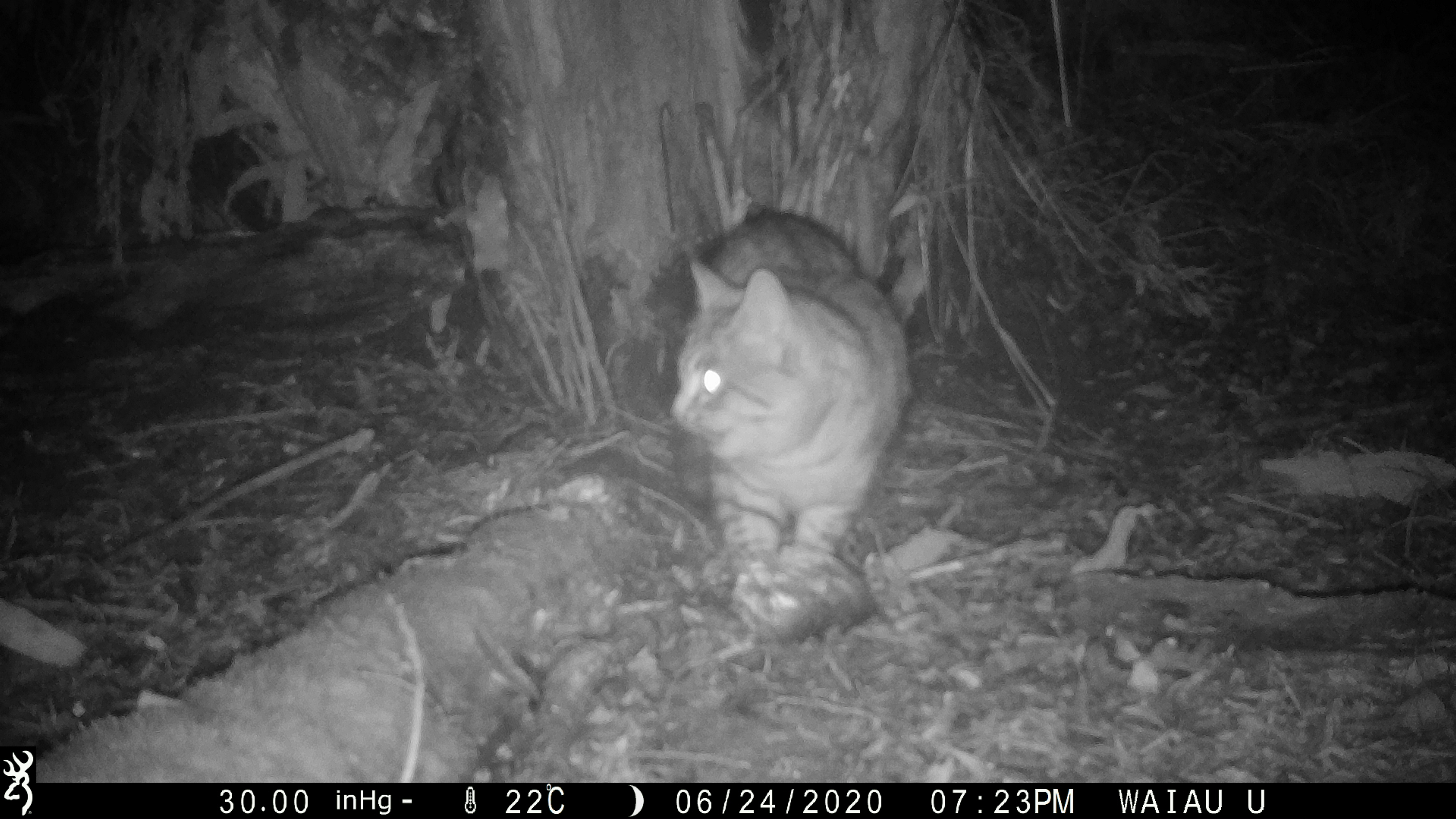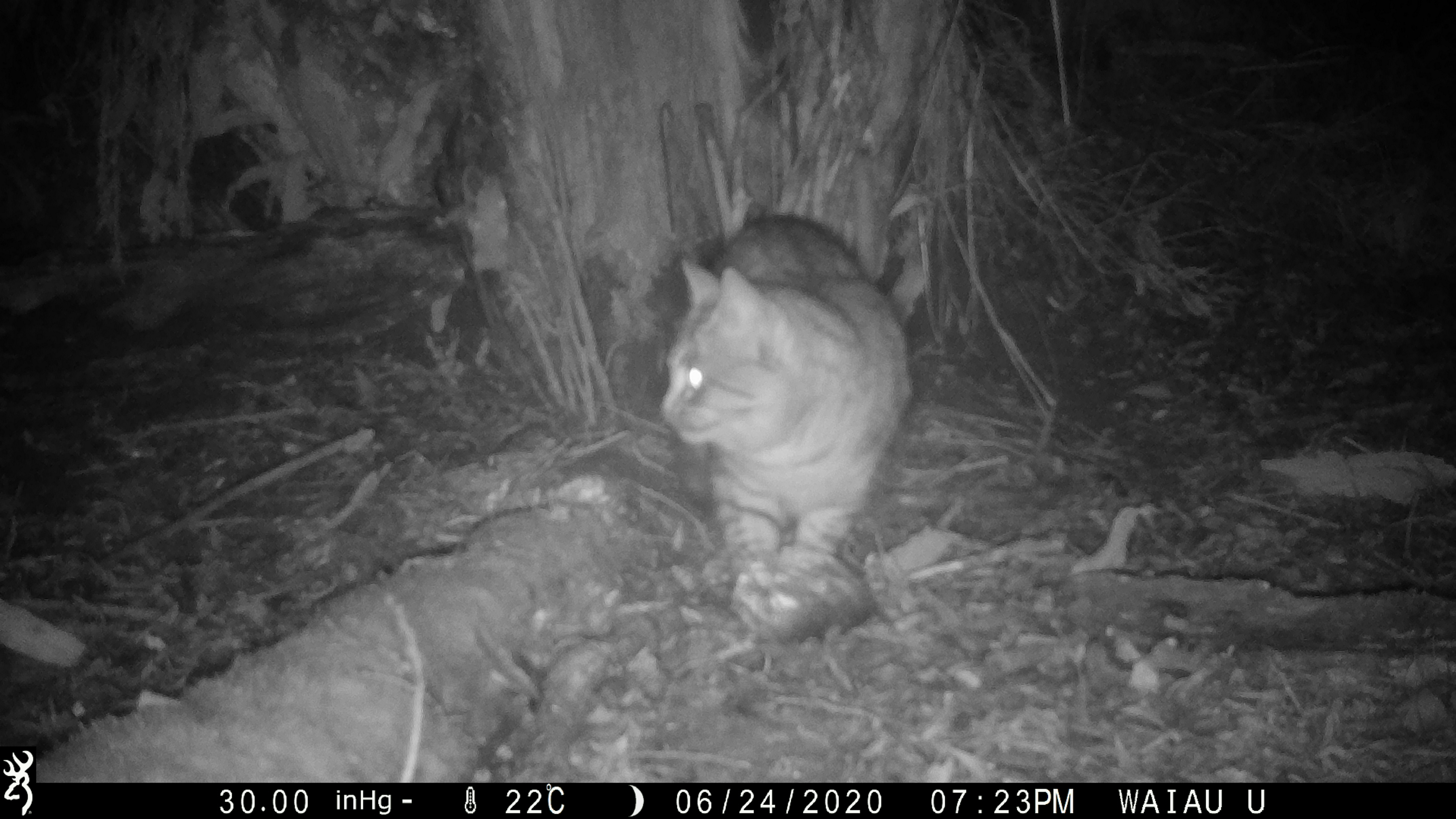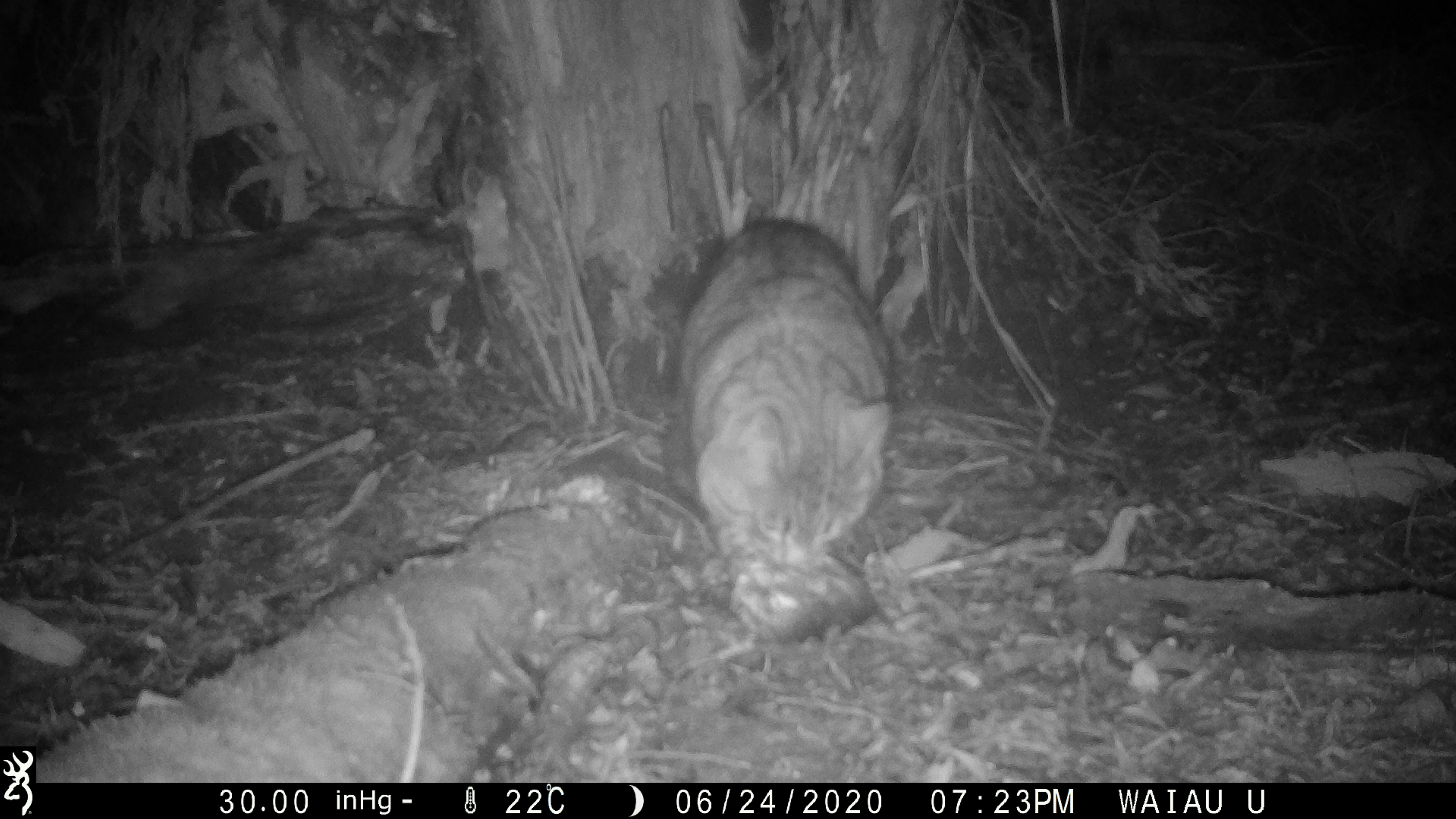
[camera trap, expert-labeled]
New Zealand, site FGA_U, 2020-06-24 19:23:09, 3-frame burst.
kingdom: Animalia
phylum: Chordata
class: Mammalia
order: Carnivora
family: Felidae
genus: Felis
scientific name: Felis catus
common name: domestic cat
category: cat